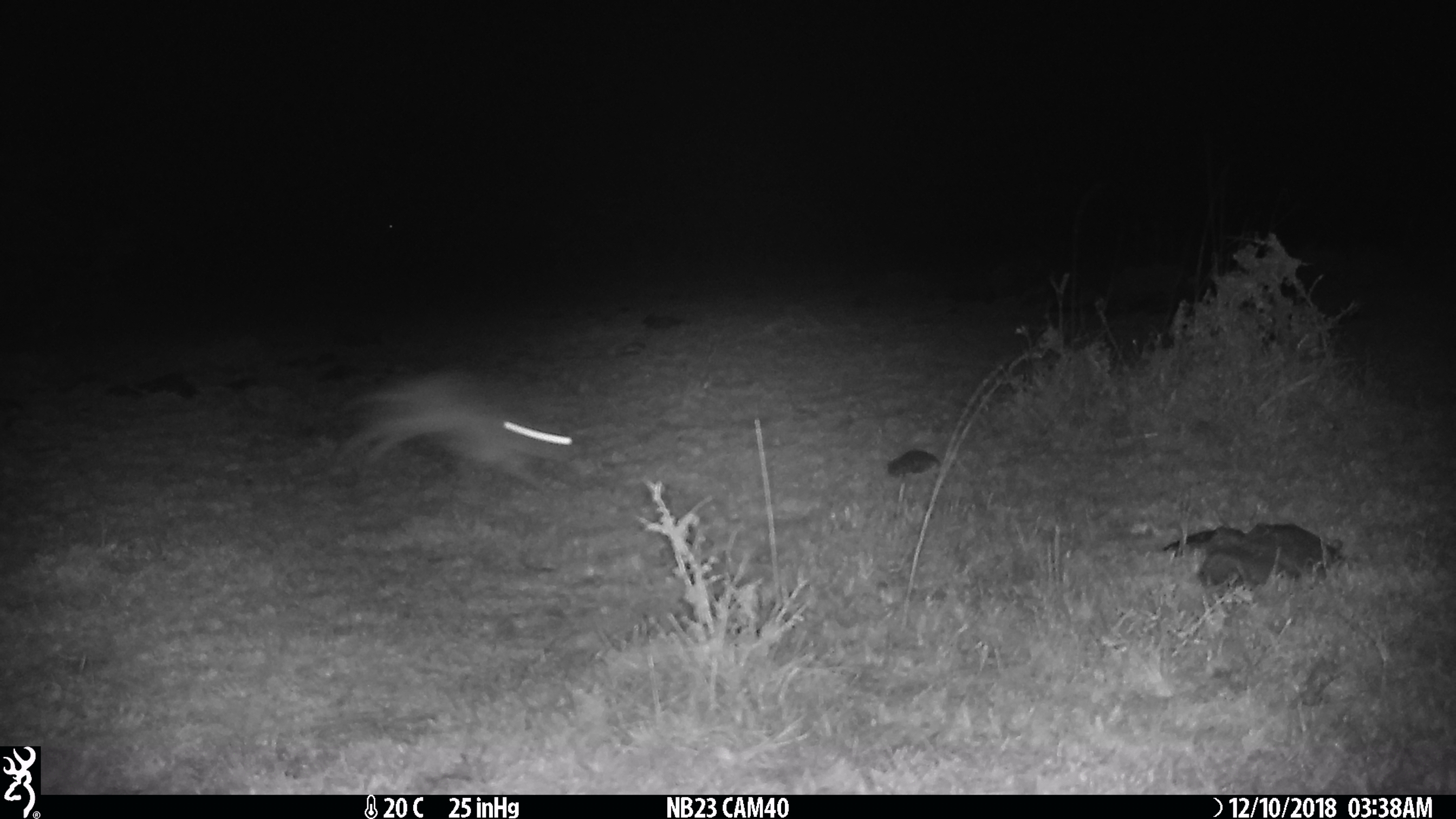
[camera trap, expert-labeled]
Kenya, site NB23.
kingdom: Animalia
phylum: Chordata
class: Mammalia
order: Lagomorpha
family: Leporidae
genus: Lepus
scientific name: Lepus capensis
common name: cape hare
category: hare